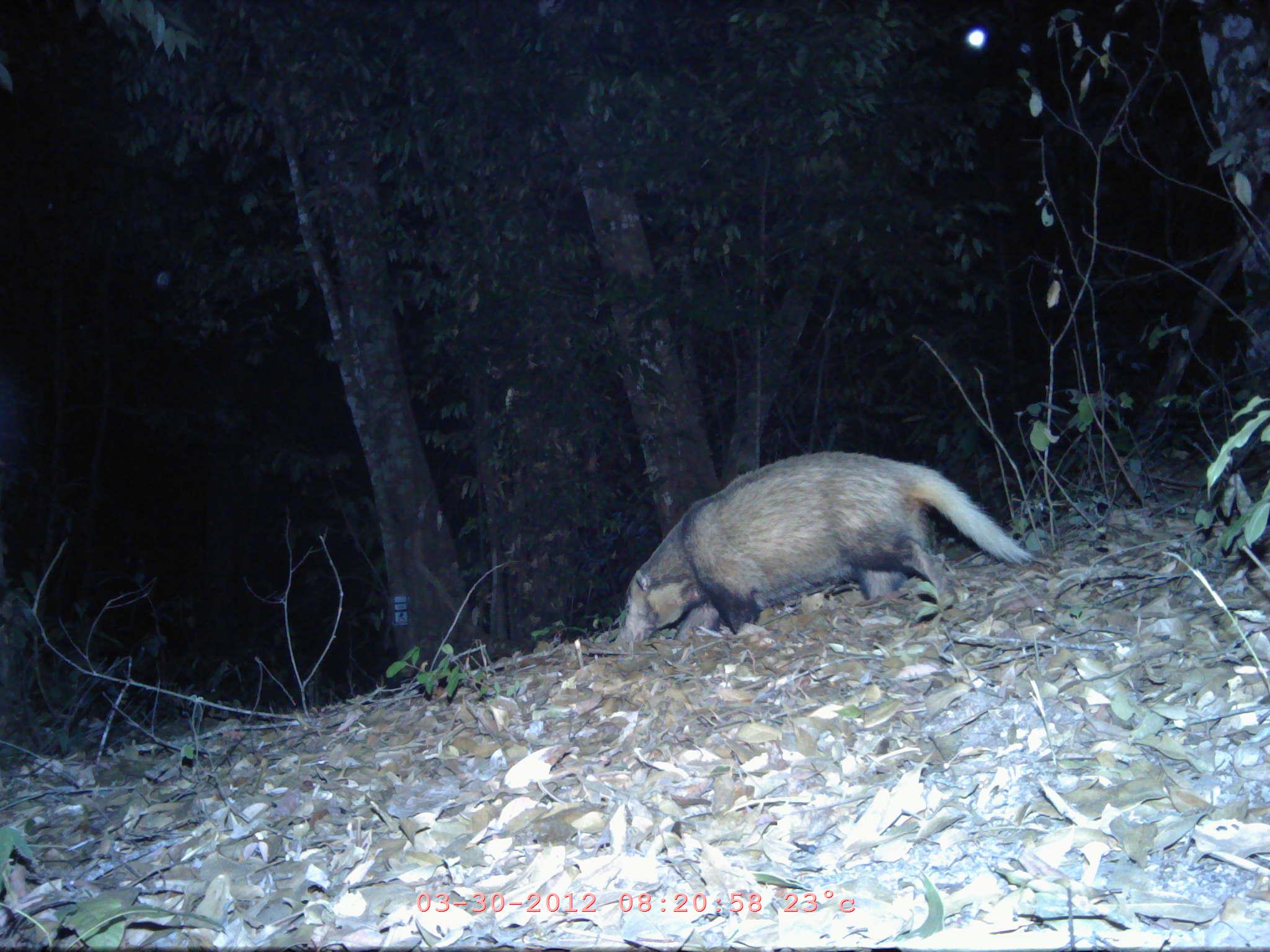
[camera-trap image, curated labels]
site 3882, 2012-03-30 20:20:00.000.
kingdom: Animalia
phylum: Chordata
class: Mammalia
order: Carnivora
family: Mustelidae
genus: Arctonyx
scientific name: Arctonyx collaris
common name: greater hog badger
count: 1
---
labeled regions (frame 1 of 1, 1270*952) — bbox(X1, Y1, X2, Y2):
arctonyx collaris: bbox(620, 449, 1032, 647)